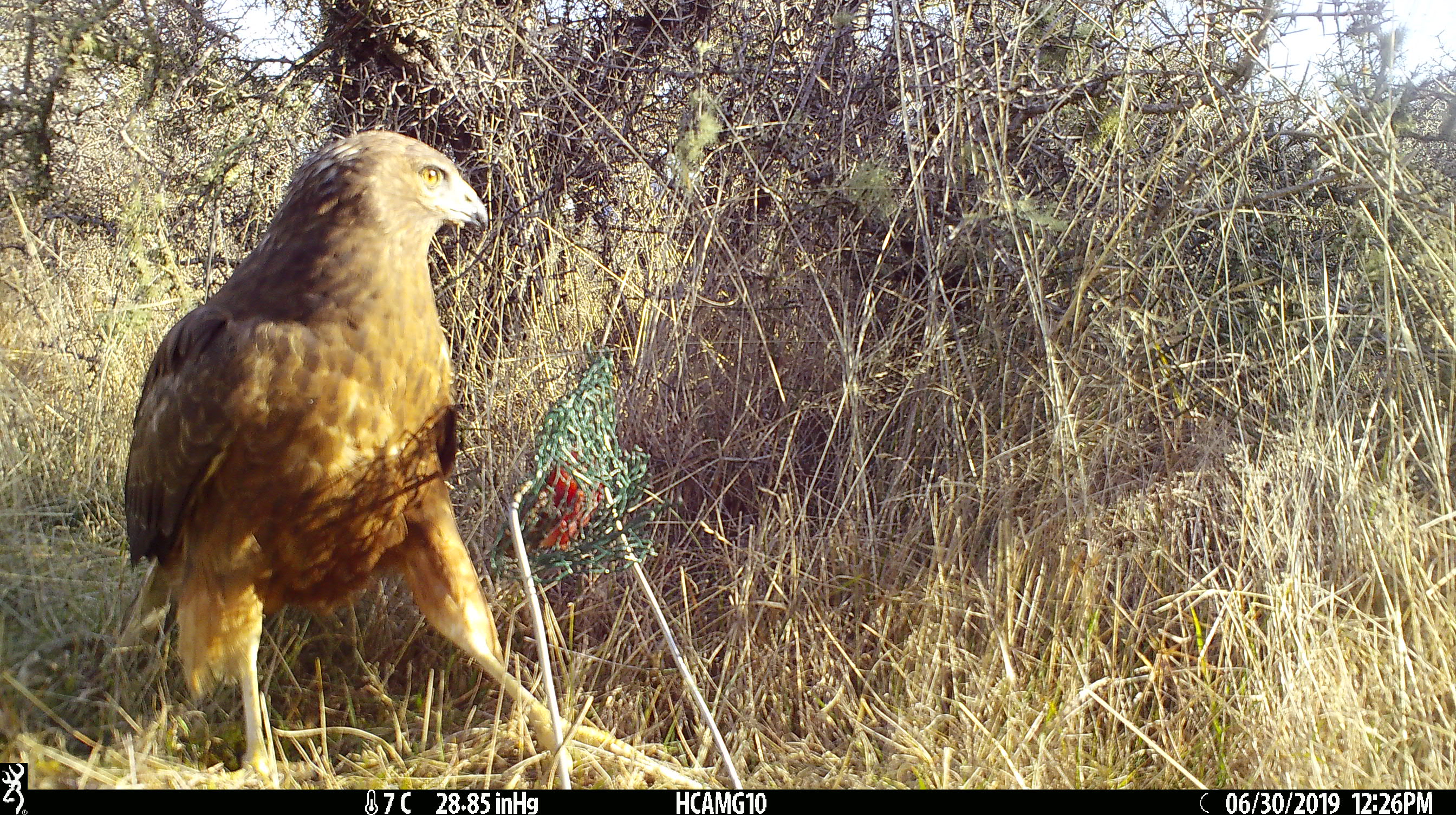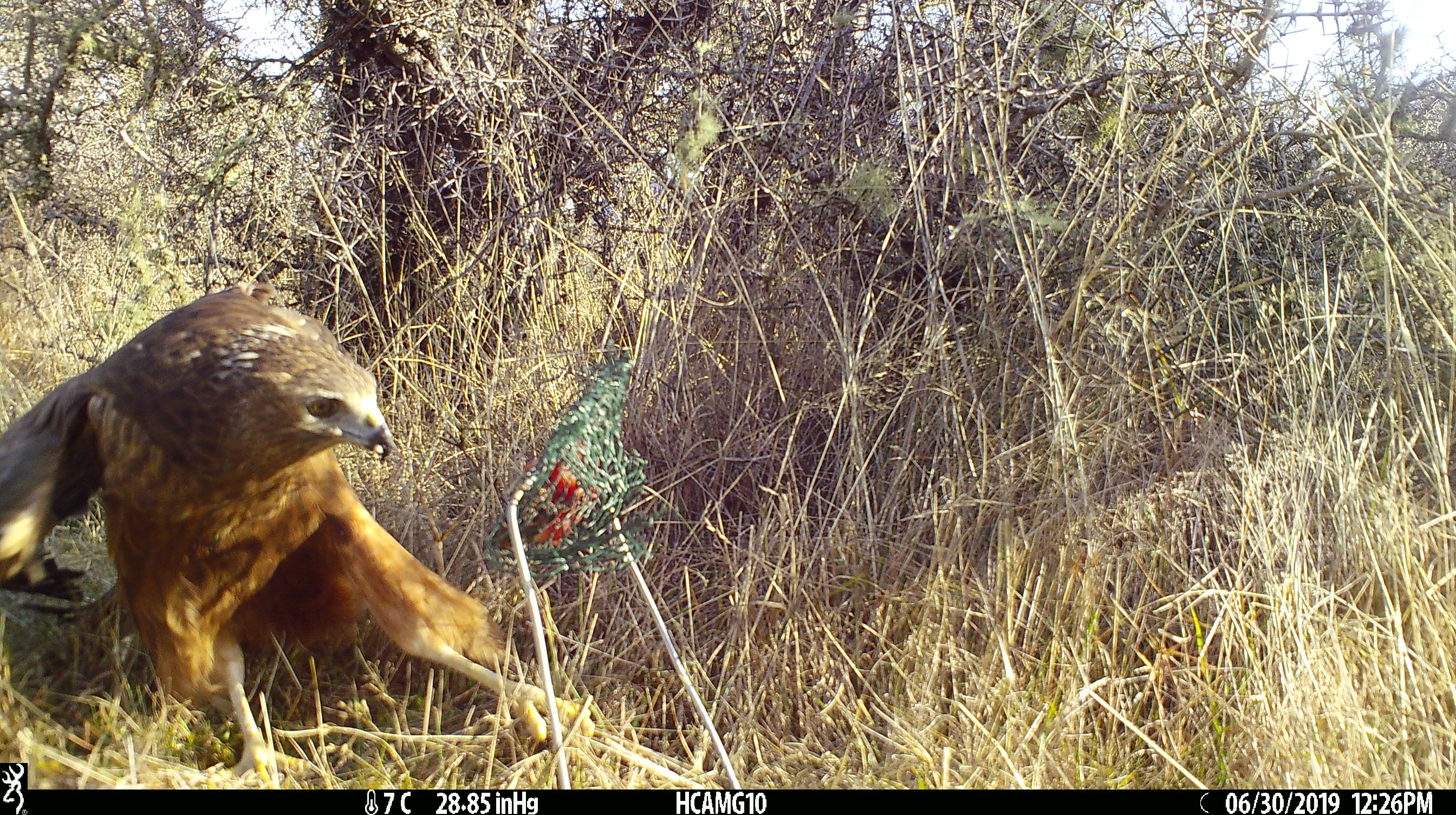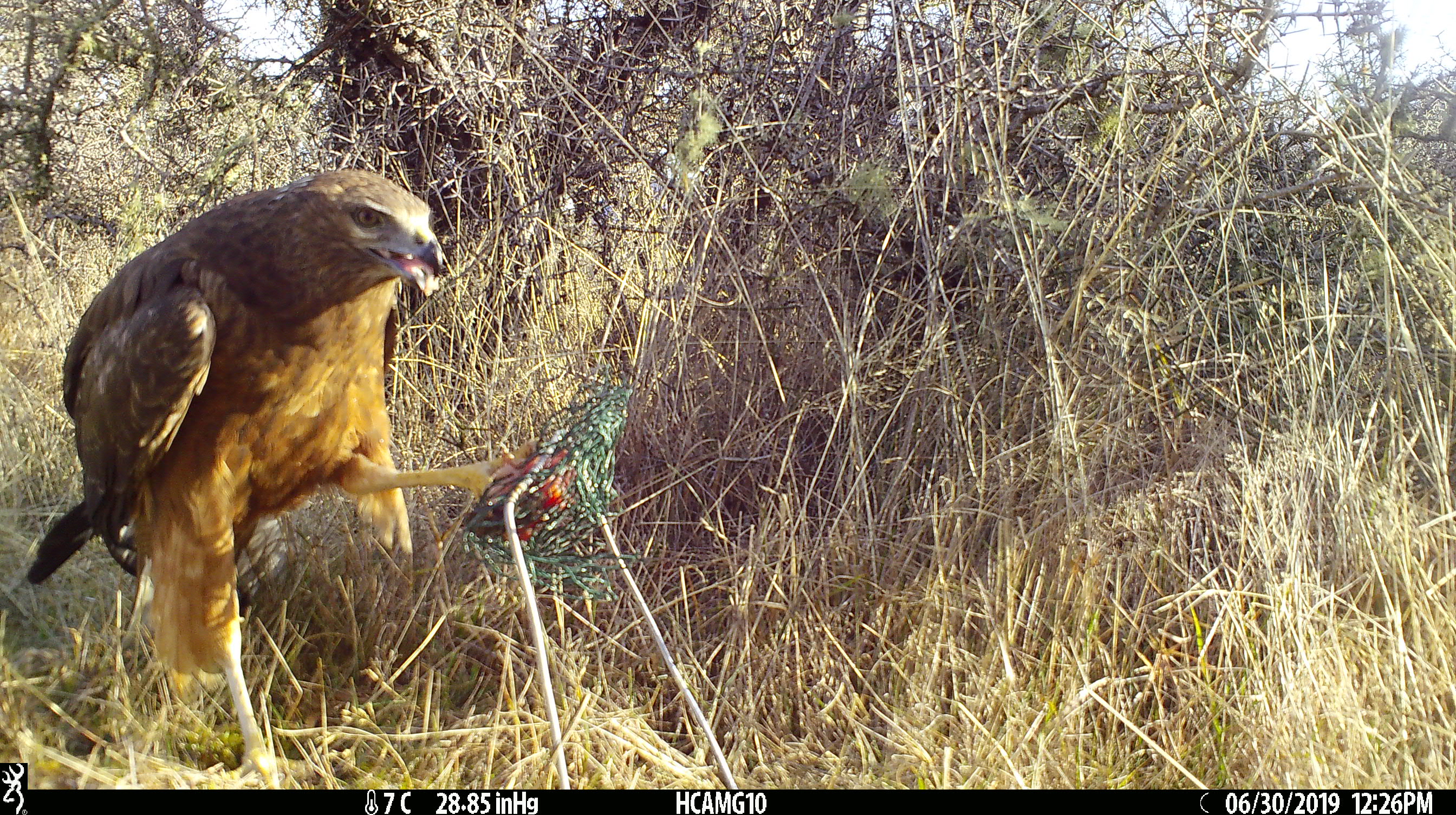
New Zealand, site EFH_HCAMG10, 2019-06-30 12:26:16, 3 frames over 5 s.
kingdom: Animalia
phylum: Chordata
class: Aves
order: Accipitriformes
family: Accipitridae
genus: Circus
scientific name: Circus approximans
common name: swamp harrier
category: harrier